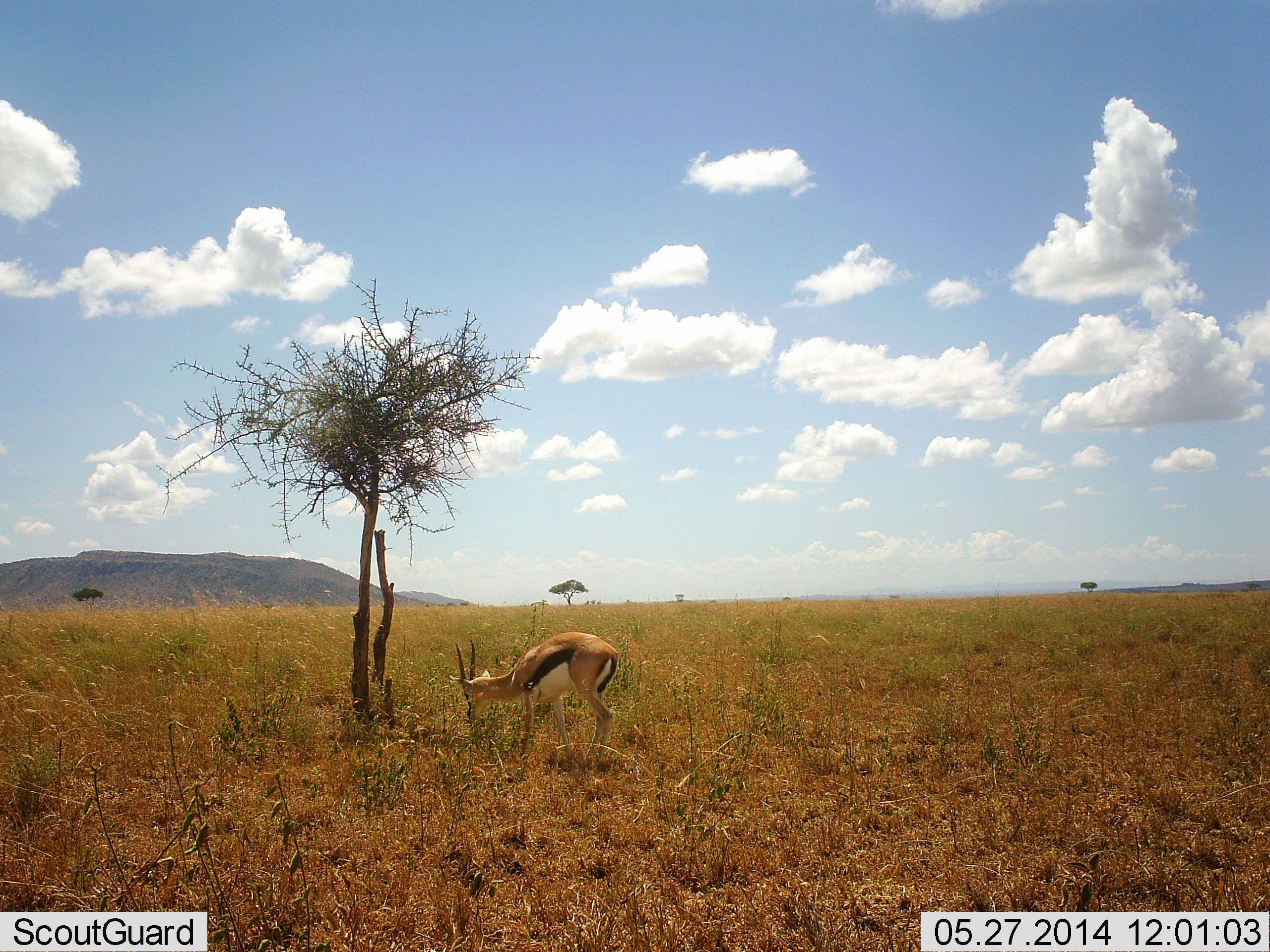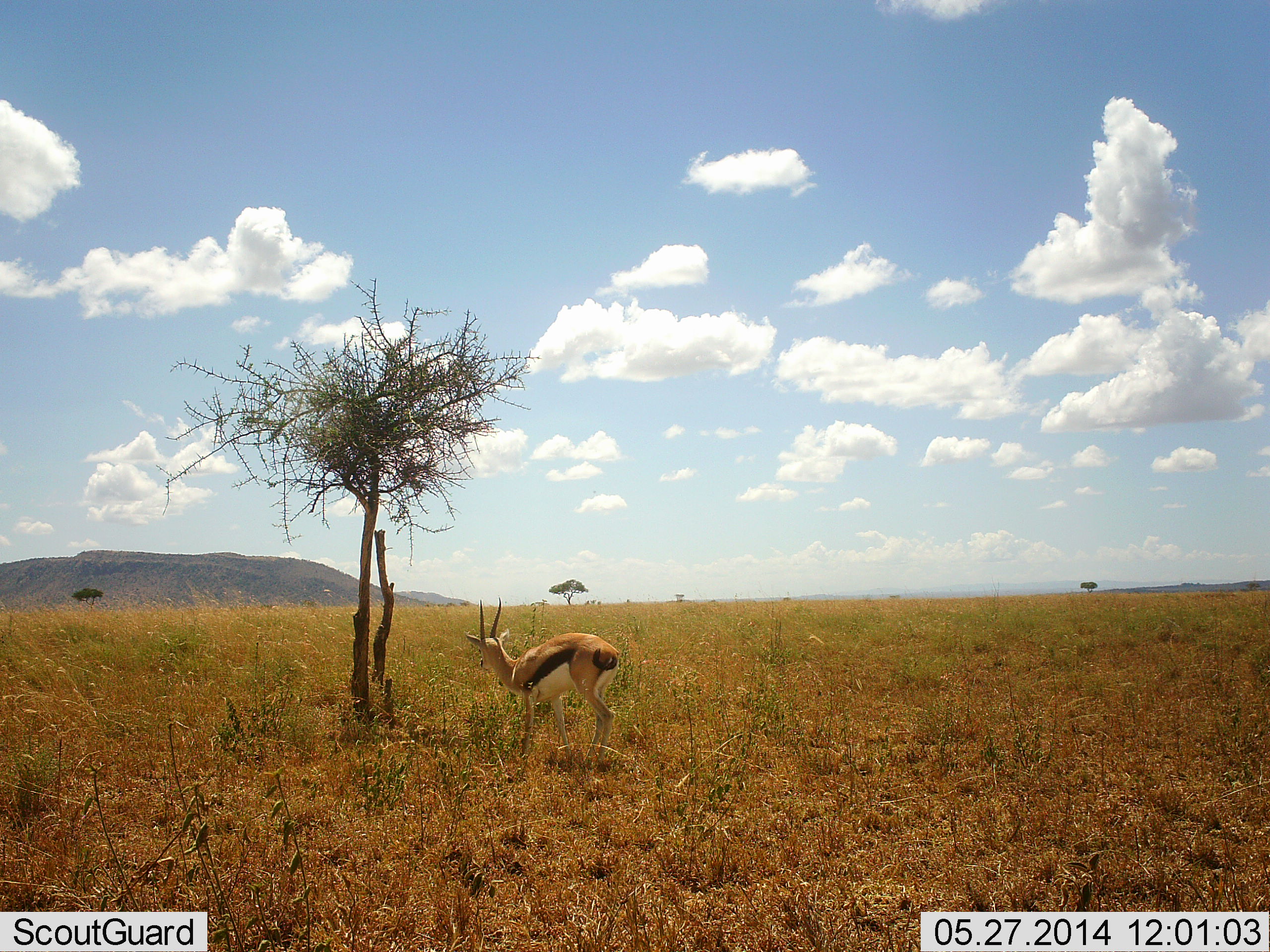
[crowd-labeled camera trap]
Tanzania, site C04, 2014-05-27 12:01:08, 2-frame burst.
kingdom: Animalia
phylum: Chordata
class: Mammalia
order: Artiodactyla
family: Bovidae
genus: Eudorcas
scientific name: Eudorcas thomsonii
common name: thomson's gazelle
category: gazellethomsons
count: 1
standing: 40%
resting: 0%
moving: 20%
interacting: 0%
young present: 0%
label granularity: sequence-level